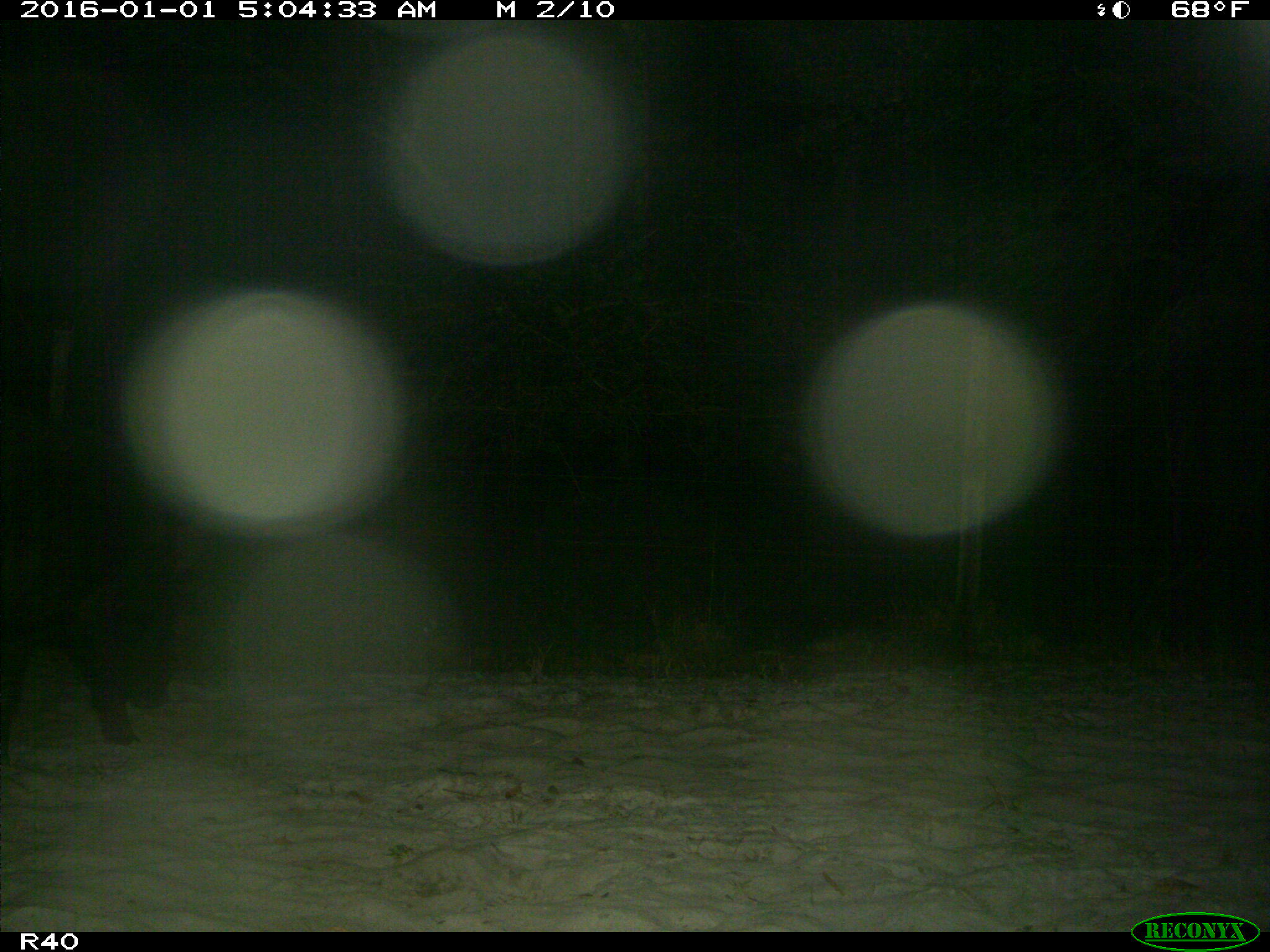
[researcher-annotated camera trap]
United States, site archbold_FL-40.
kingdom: Animalia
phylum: Chordata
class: Mammalia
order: Artiodactyla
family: Suidae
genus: Sus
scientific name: Sus scrofa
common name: wild boar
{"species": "Sus scrofa (wild boar)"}